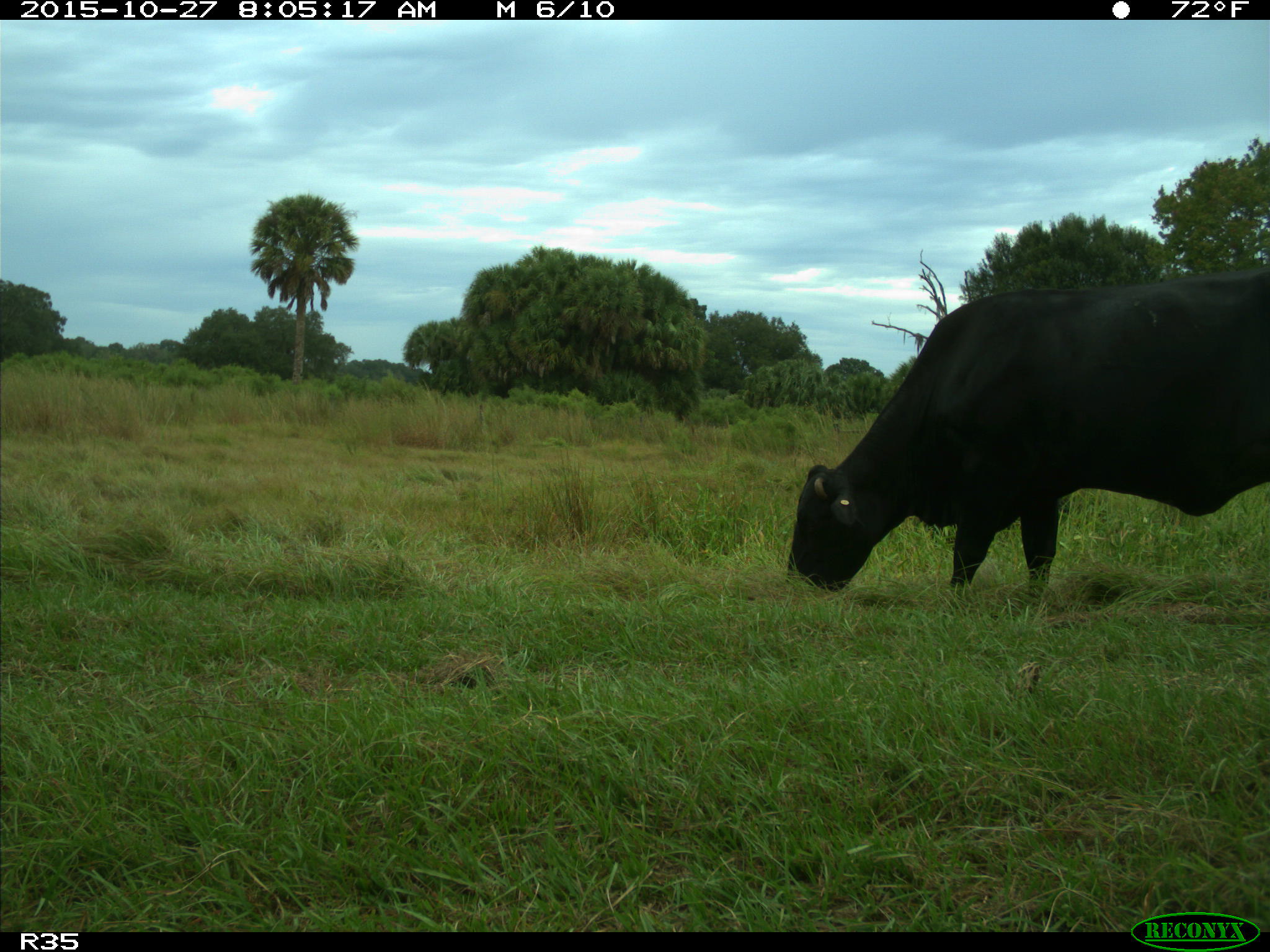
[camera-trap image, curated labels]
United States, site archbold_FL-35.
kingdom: Animalia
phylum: Chordata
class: Mammalia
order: Artiodactyla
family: Bovidae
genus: Bos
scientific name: Bos taurus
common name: domestic cow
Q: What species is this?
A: Bos taurus (domestic cow).